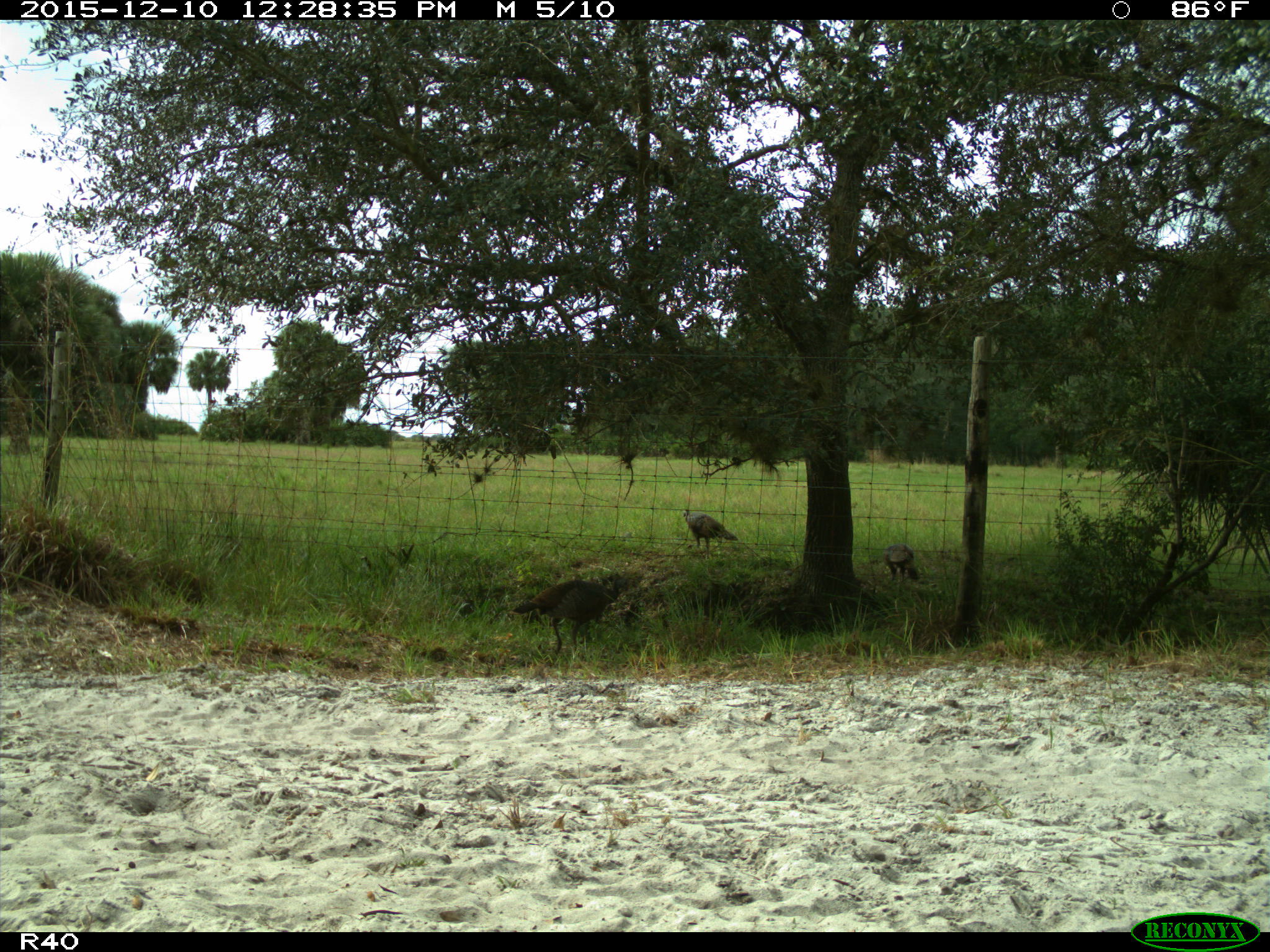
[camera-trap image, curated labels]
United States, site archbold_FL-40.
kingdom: Animalia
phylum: Chordata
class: Aves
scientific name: Aves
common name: birds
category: unidentified bird